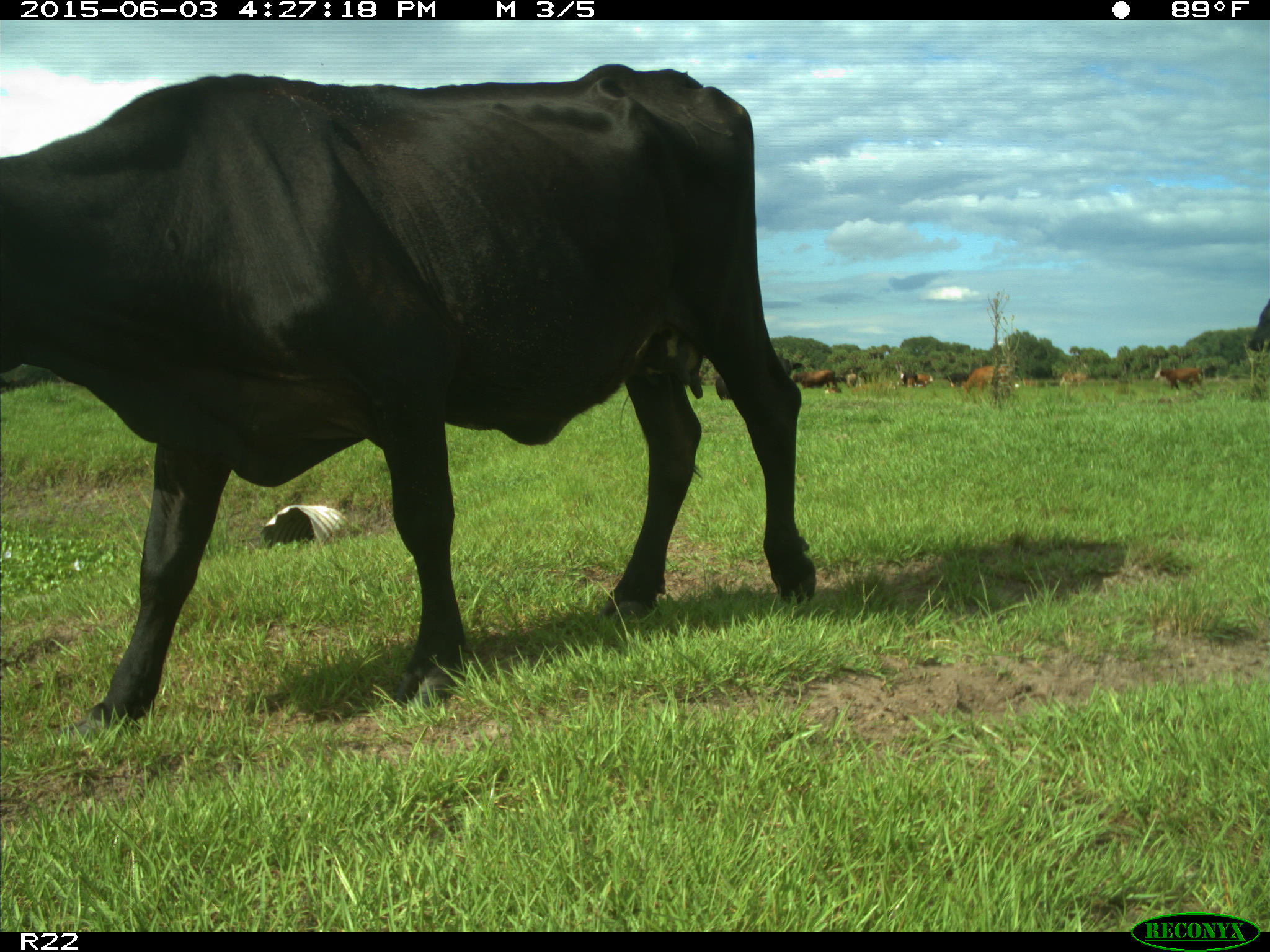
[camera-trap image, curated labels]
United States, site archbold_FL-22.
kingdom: Animalia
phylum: Chordata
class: Mammalia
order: Artiodactyla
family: Bovidae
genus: Bos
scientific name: Bos taurus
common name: domestic cow